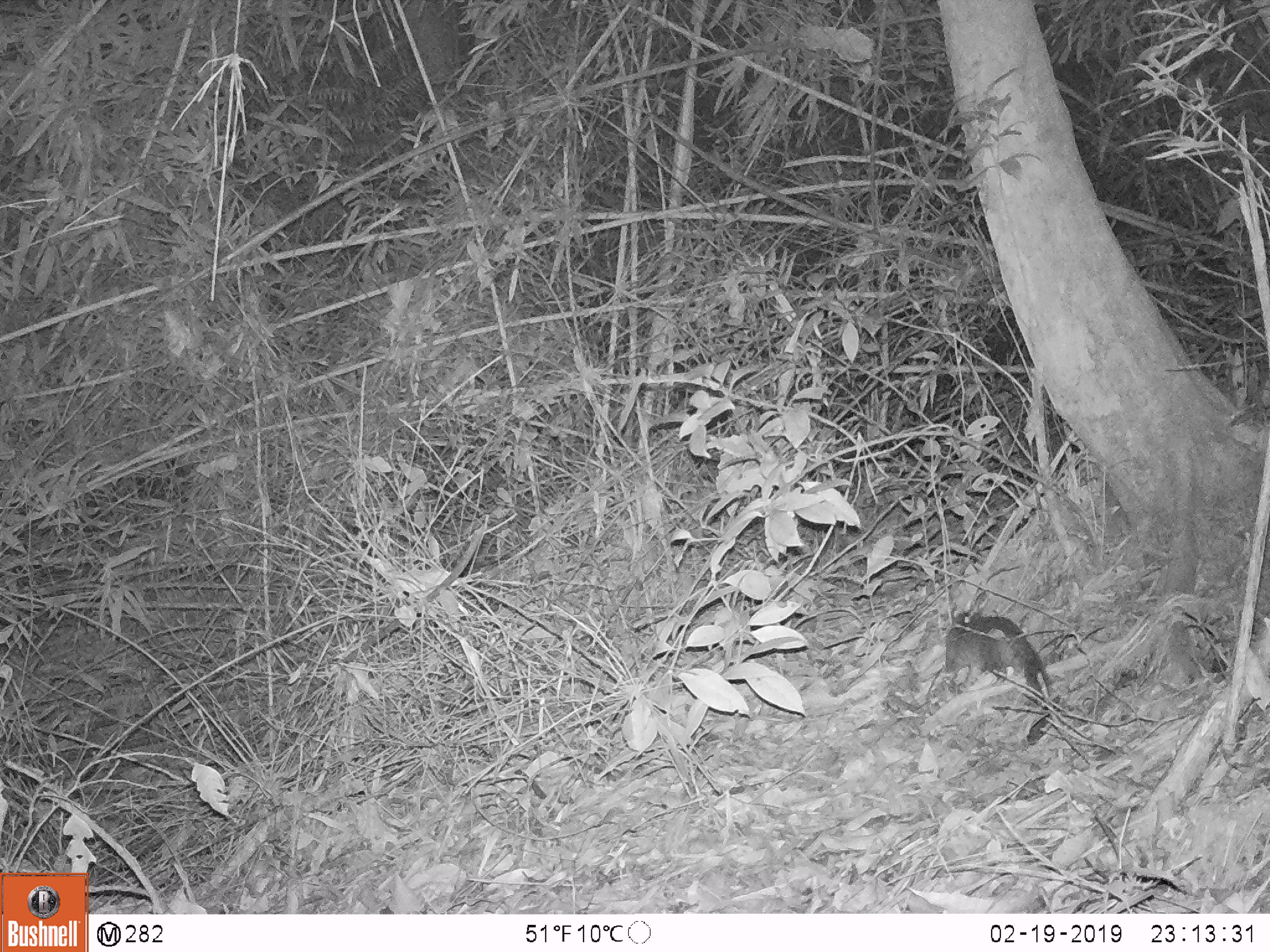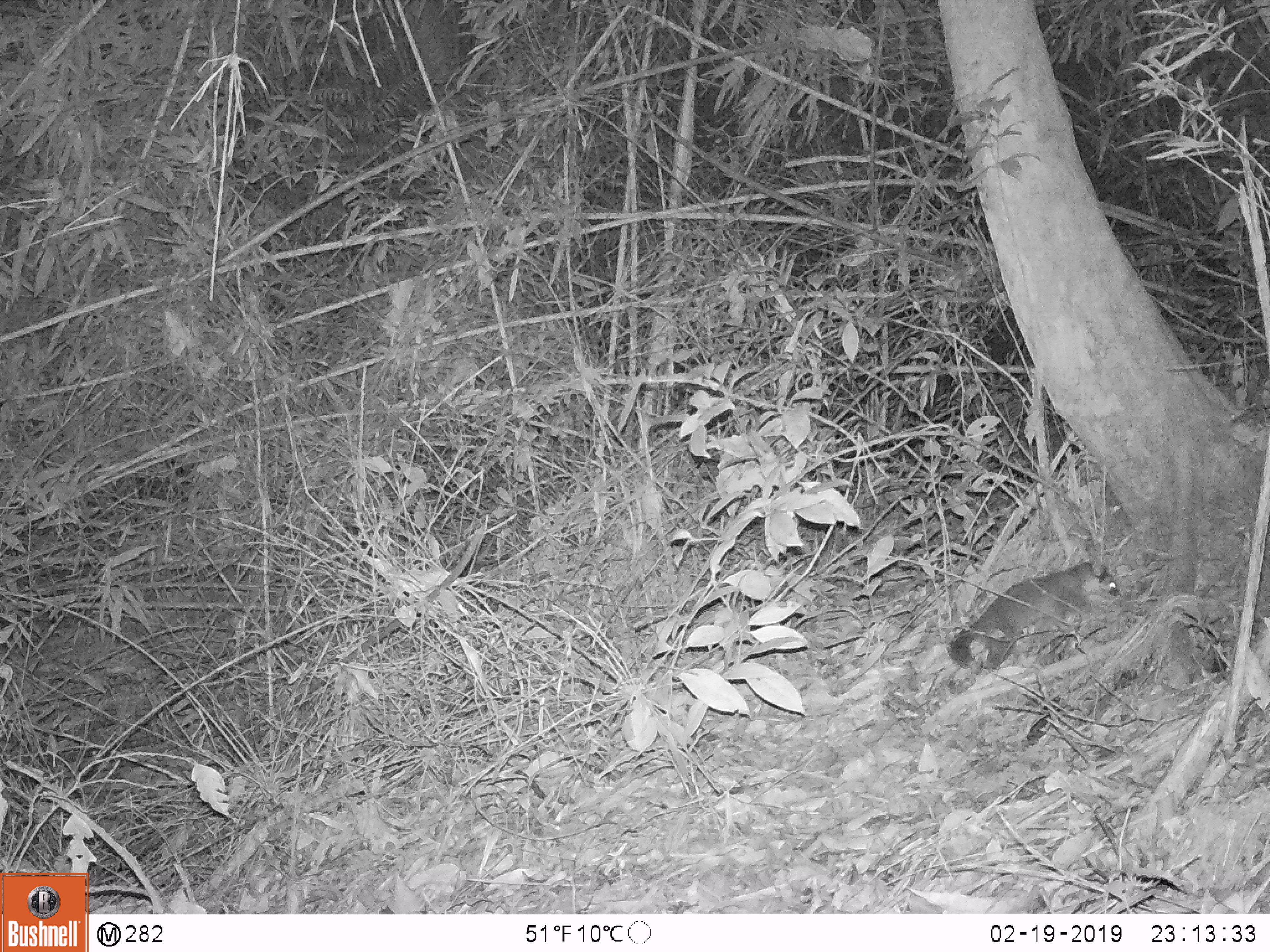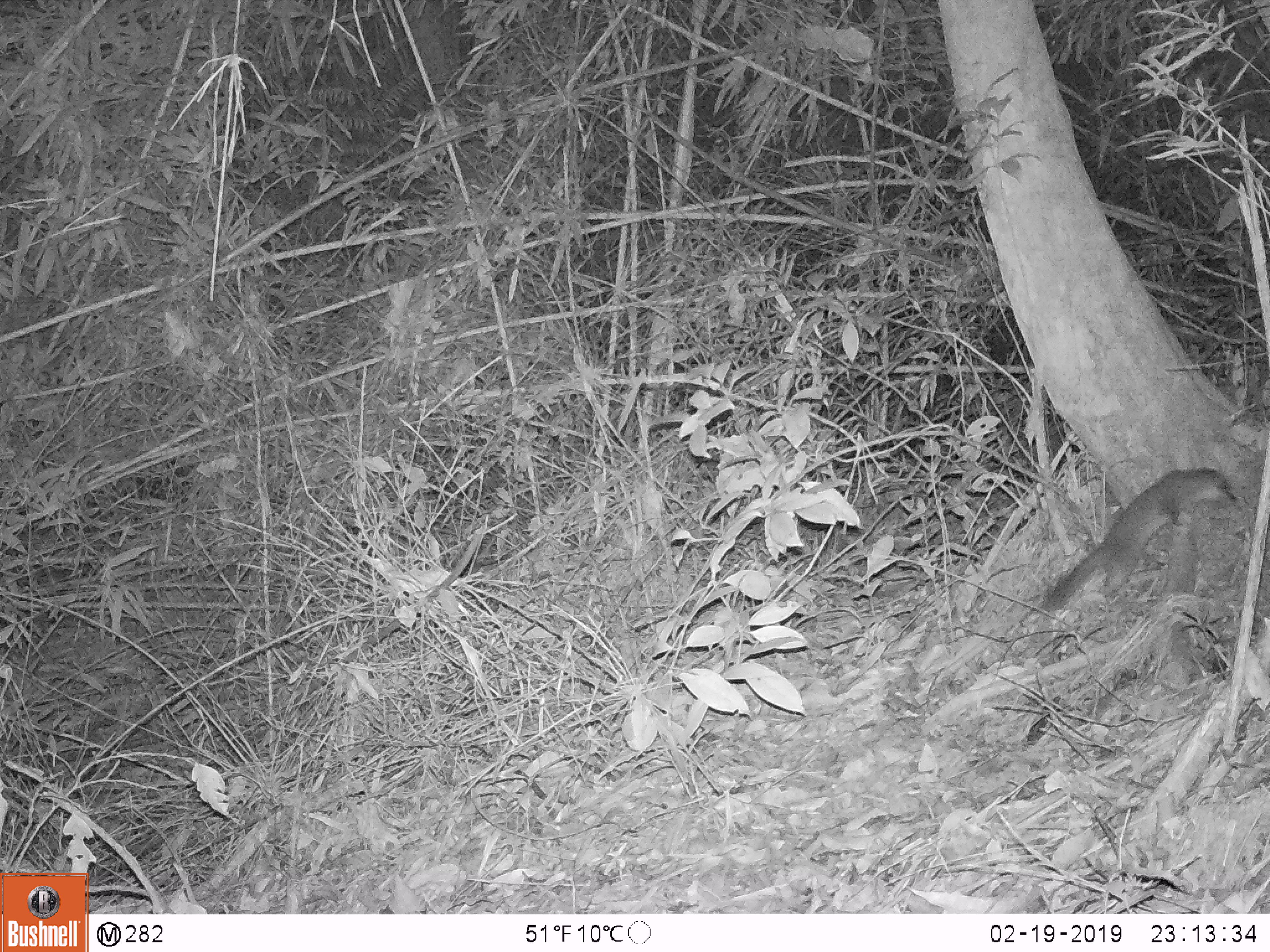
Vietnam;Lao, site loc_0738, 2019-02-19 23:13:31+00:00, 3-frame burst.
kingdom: Animalia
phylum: Chordata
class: Mammalia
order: Carnivora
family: Mustelidae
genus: Melogale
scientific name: Melogale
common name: ferret badger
Ferret badger (Melogale). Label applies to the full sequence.